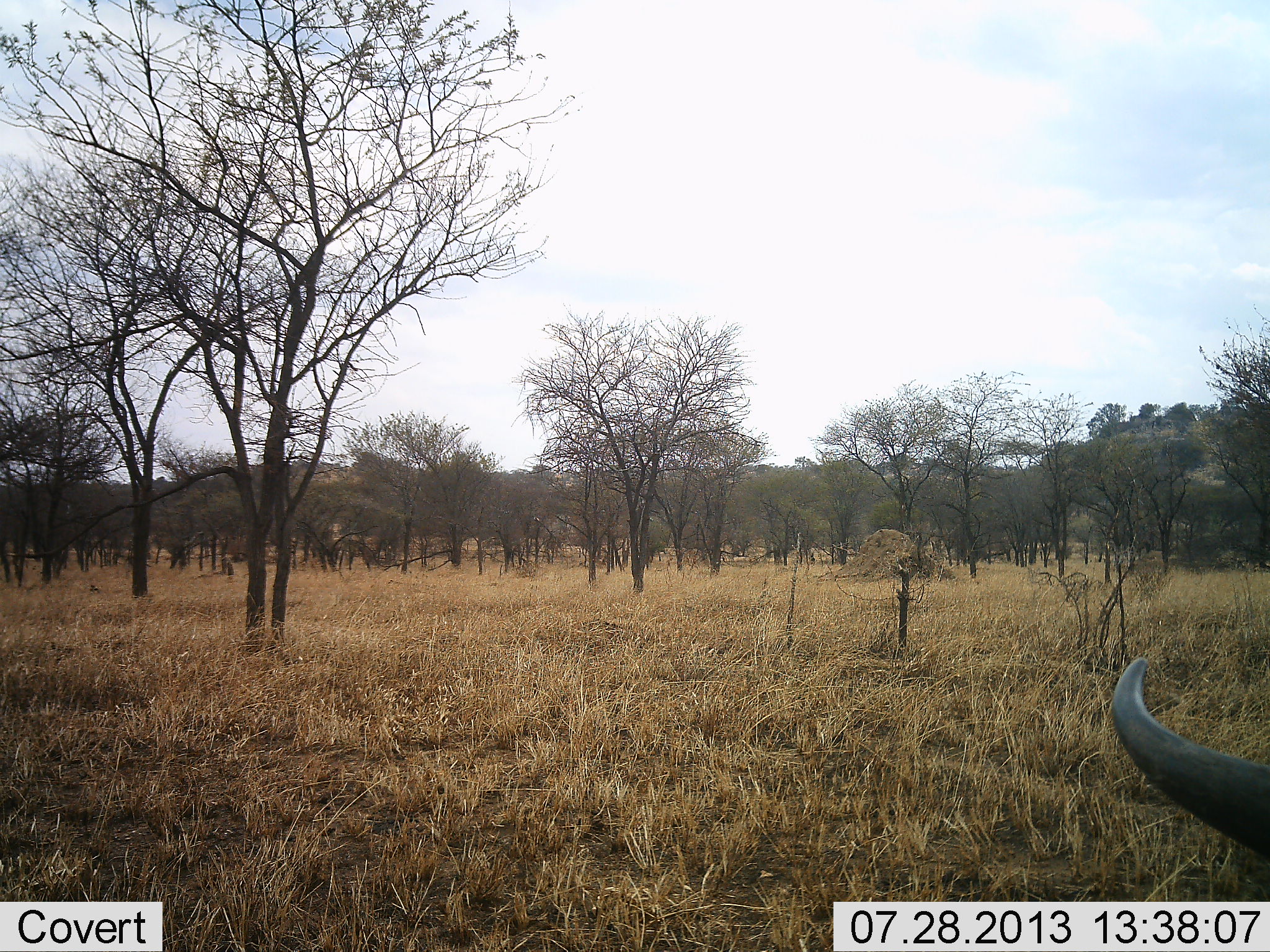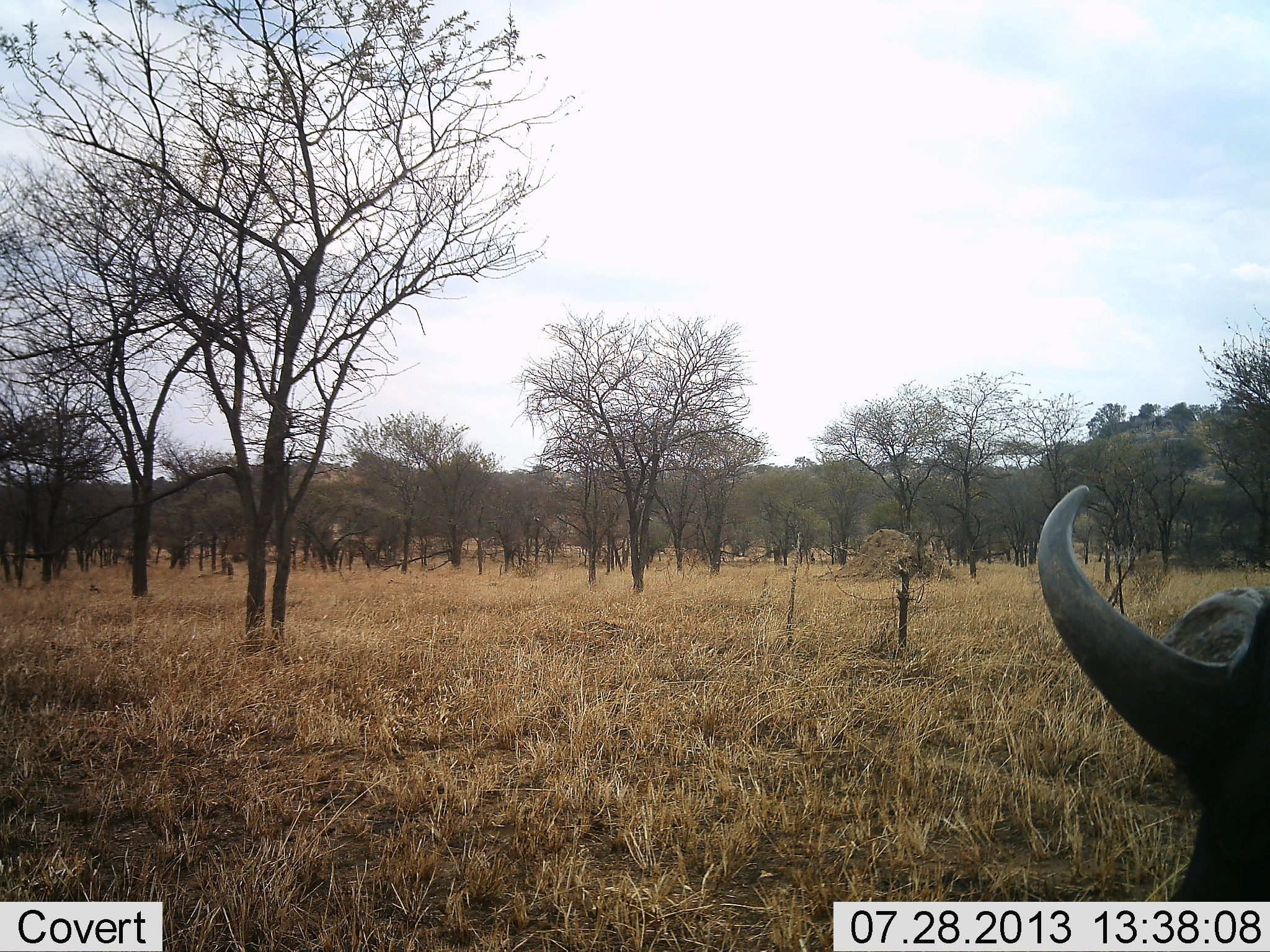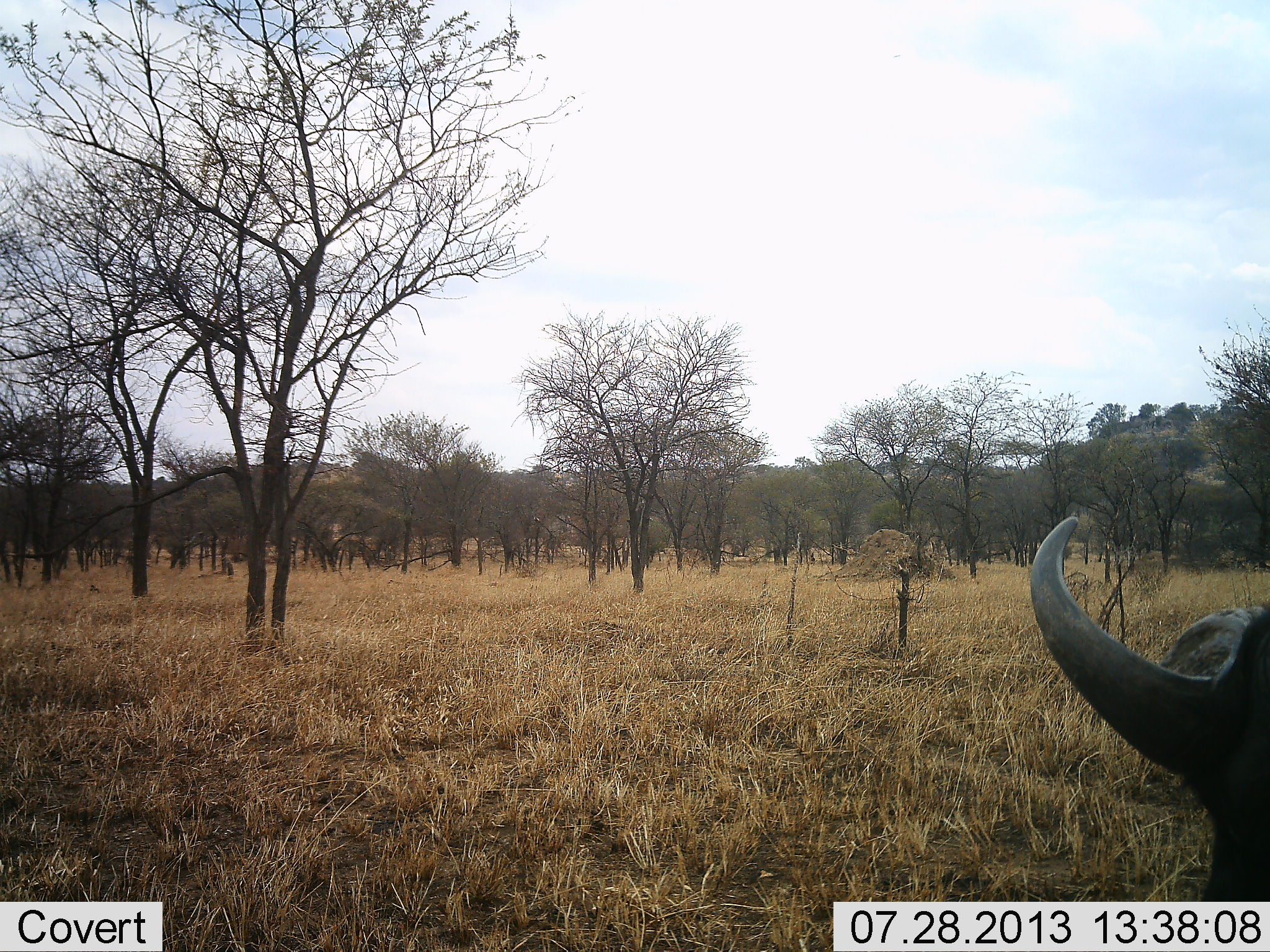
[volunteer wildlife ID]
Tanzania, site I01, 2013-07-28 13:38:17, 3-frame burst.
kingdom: Animalia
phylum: Chordata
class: Mammalia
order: Artiodactyla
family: Bovidae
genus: Syncerus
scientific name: Syncerus caffer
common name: cape buffalo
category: buffalo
Buffalo (cape buffalo) (Syncerus caffer), count 1. Behavior (volunteer vote fractions): standing 60%, resting 10%, moving 10%, interacting 0%. Young present (vote fraction): 0%. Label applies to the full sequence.